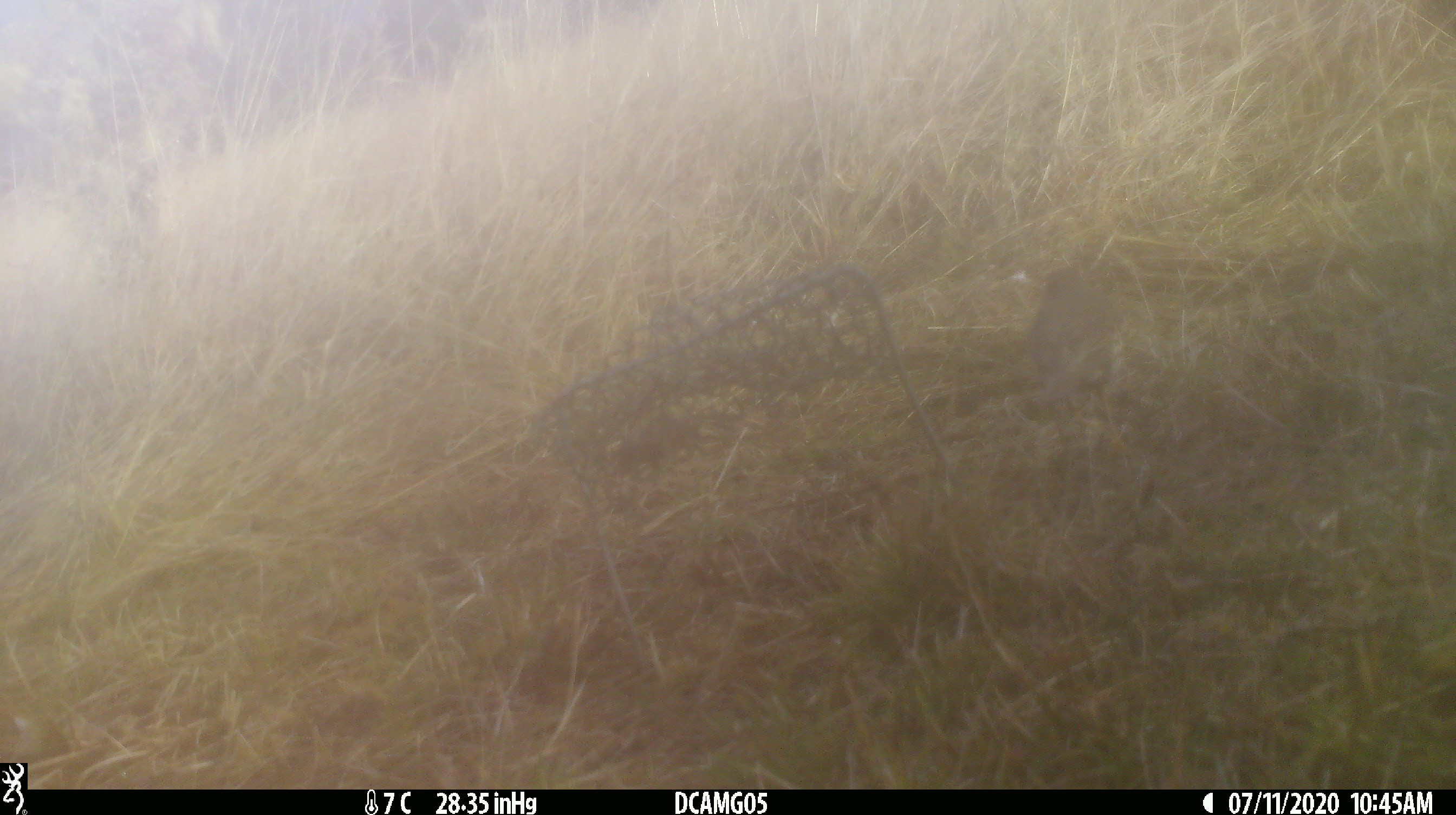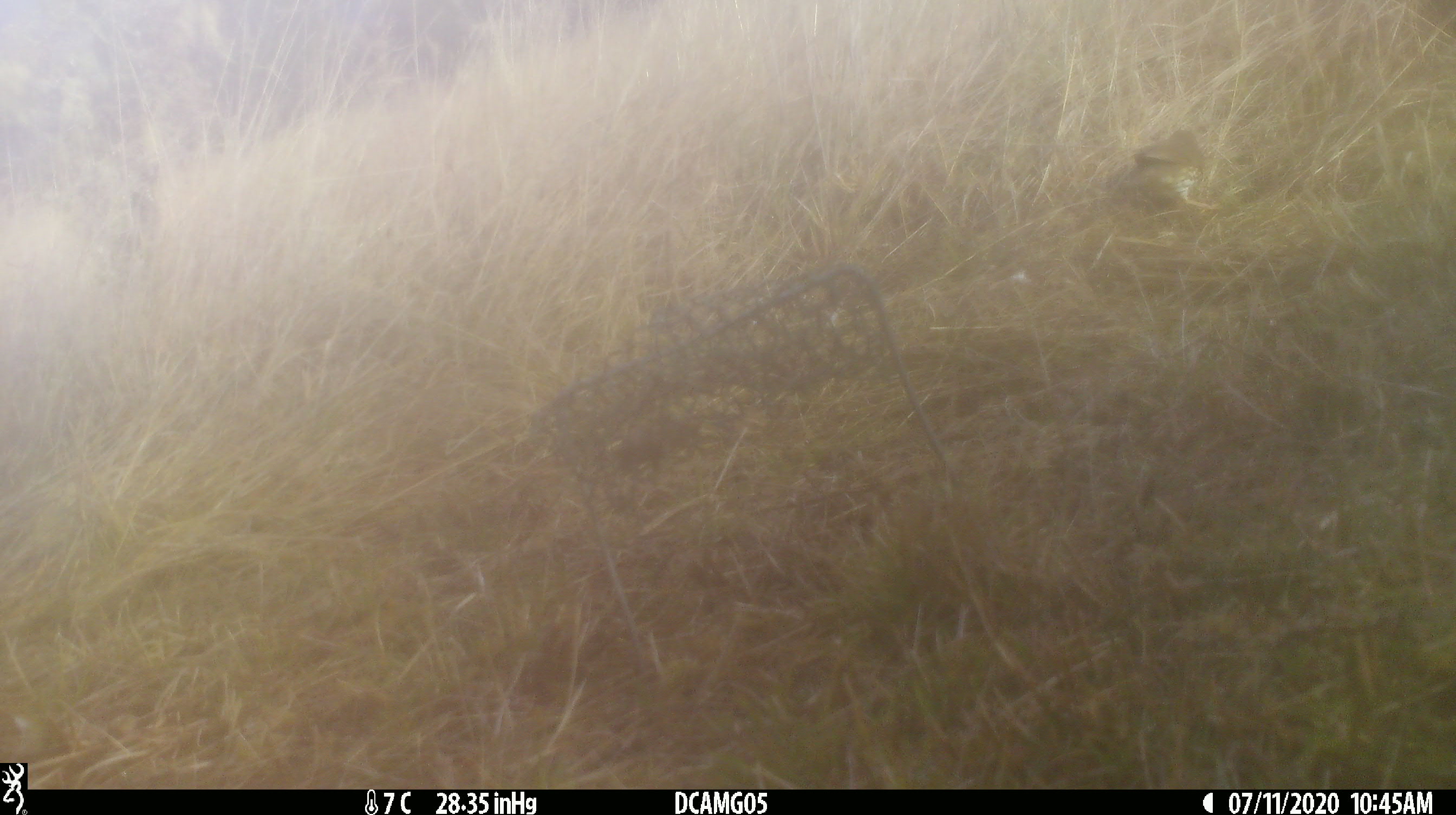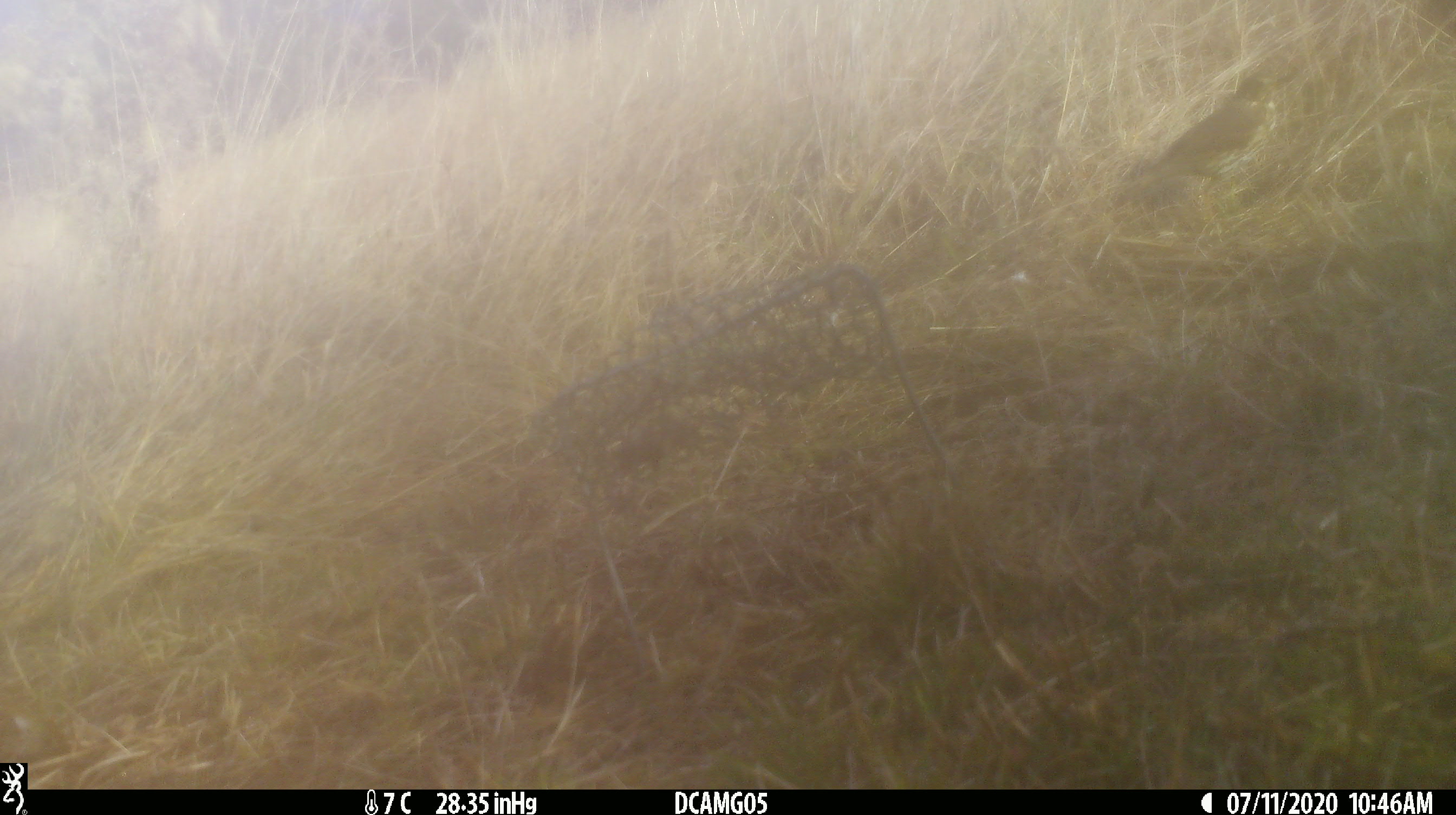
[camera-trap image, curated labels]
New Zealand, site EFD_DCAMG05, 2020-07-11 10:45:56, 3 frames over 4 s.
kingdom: Animalia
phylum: Chordata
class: Aves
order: Passeriformes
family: Turdidae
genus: Turdus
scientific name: Turdus philomelos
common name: song thrush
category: thrush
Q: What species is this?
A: Thrush (song thrush) (Turdus philomelos).